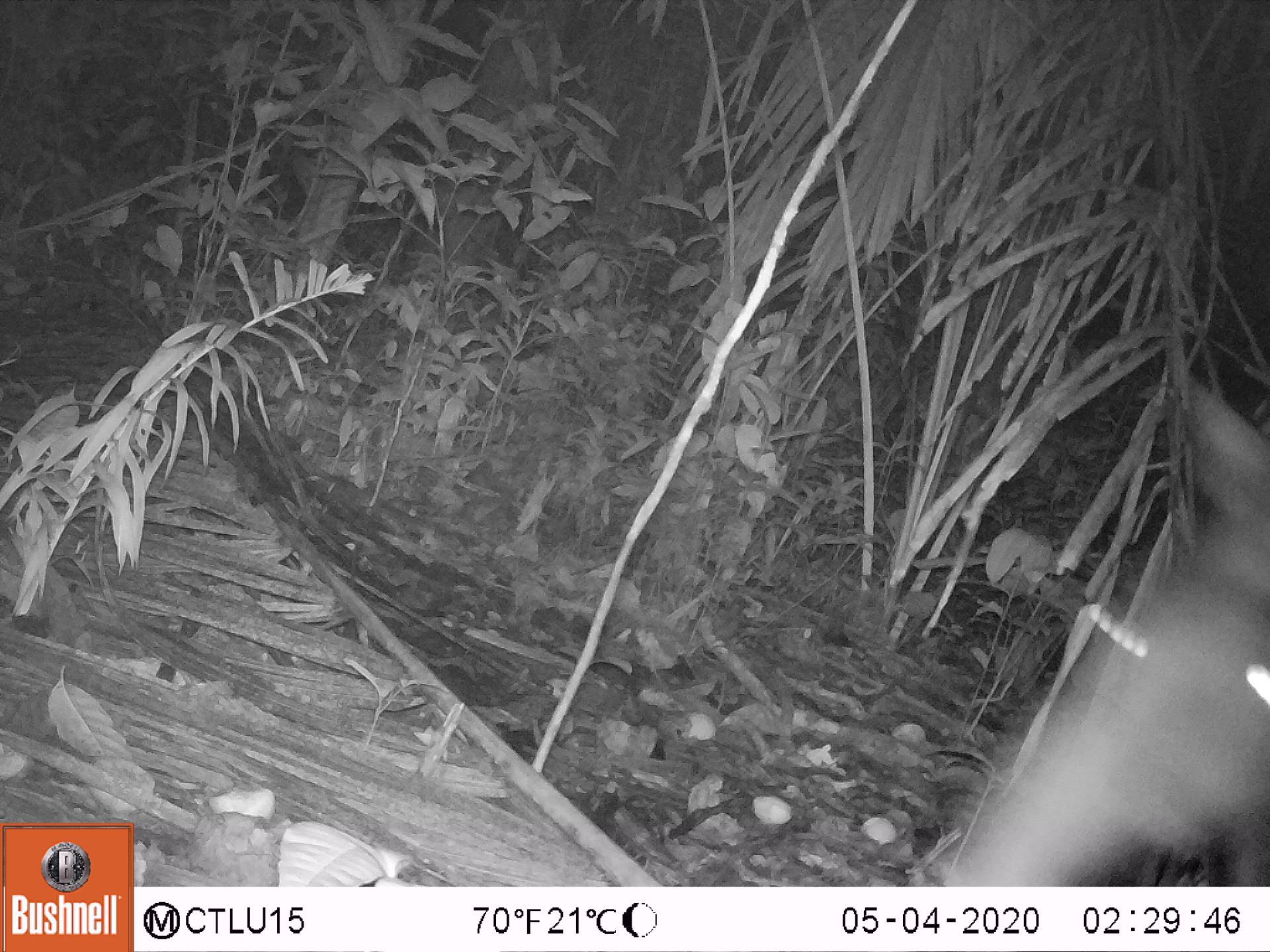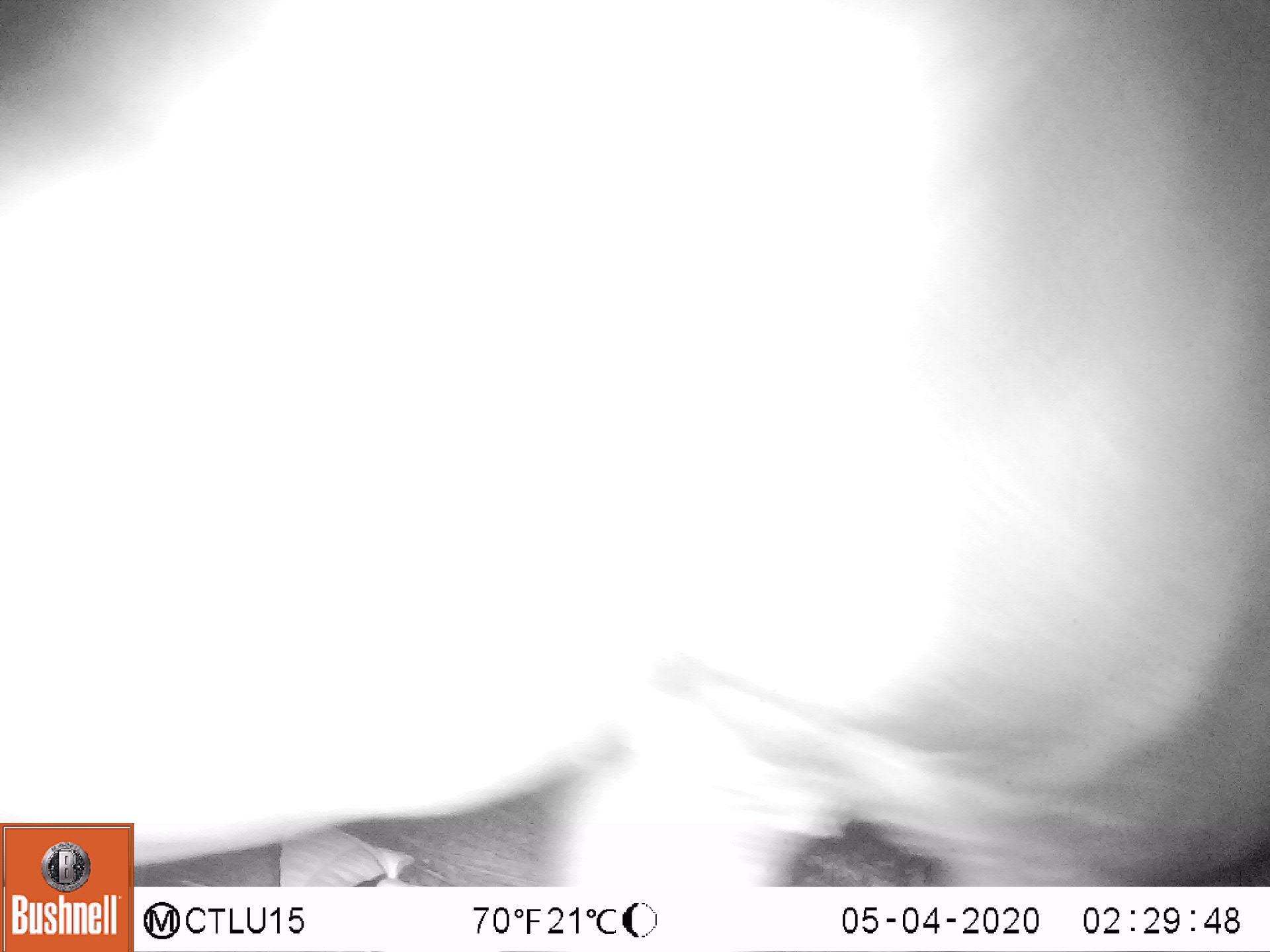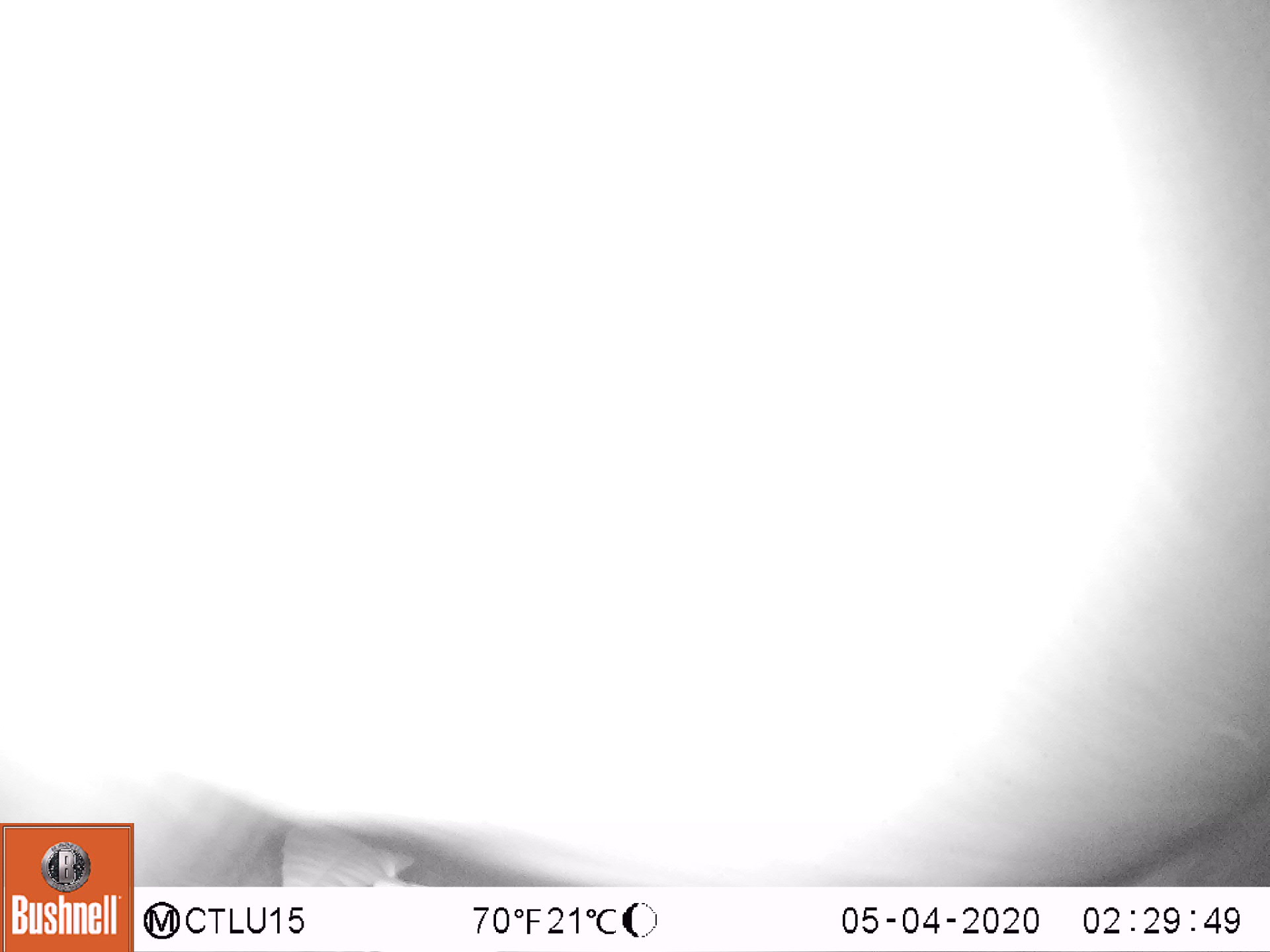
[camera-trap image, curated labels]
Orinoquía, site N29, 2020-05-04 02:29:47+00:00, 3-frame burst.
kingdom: Animalia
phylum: Chordata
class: Mammalia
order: Perissodactyla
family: Tapiridae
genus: Tapirus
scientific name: Tapirus terrestris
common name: lowland tapir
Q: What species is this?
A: Lowland tapir (Tapirus terrestris).